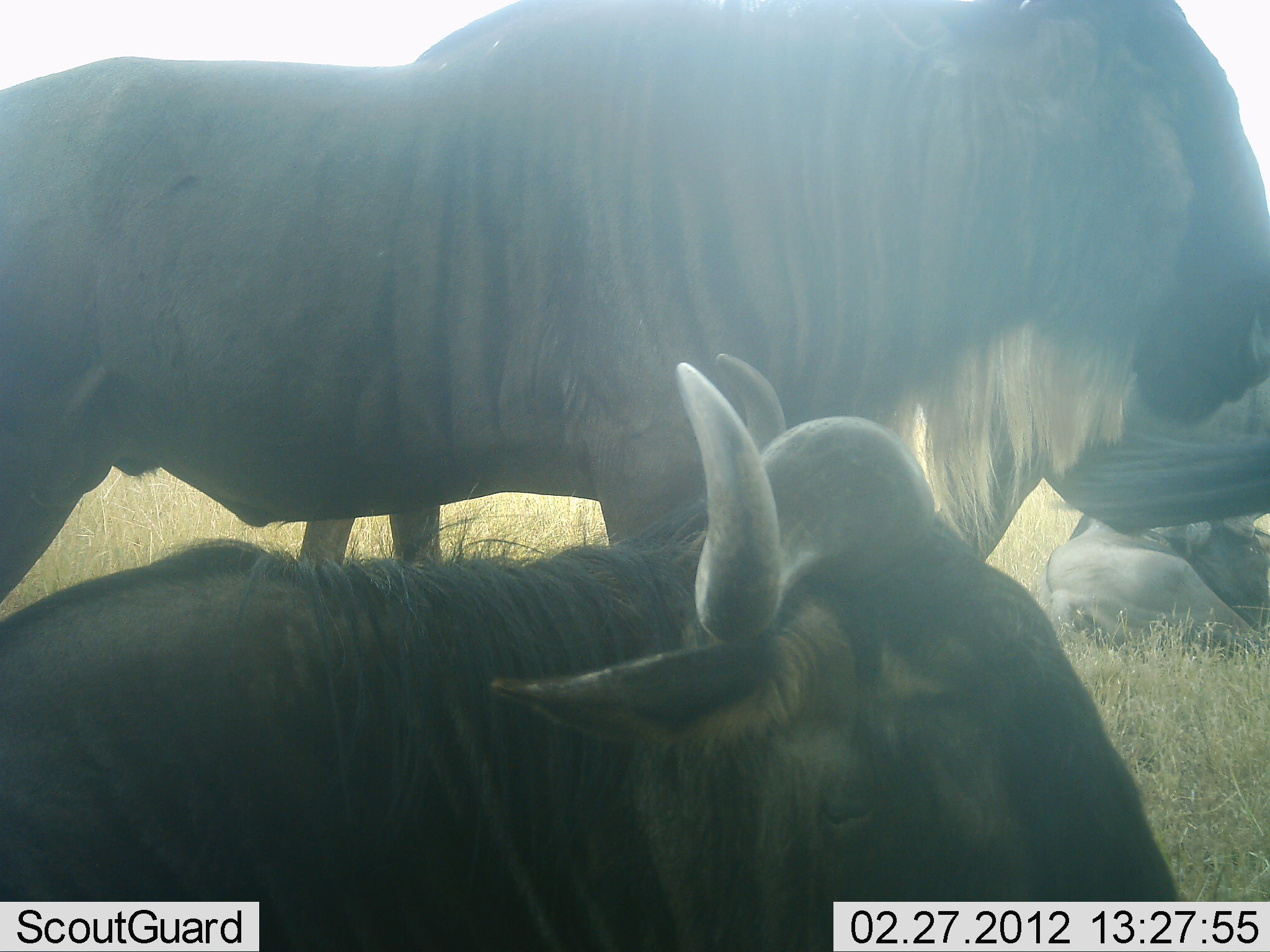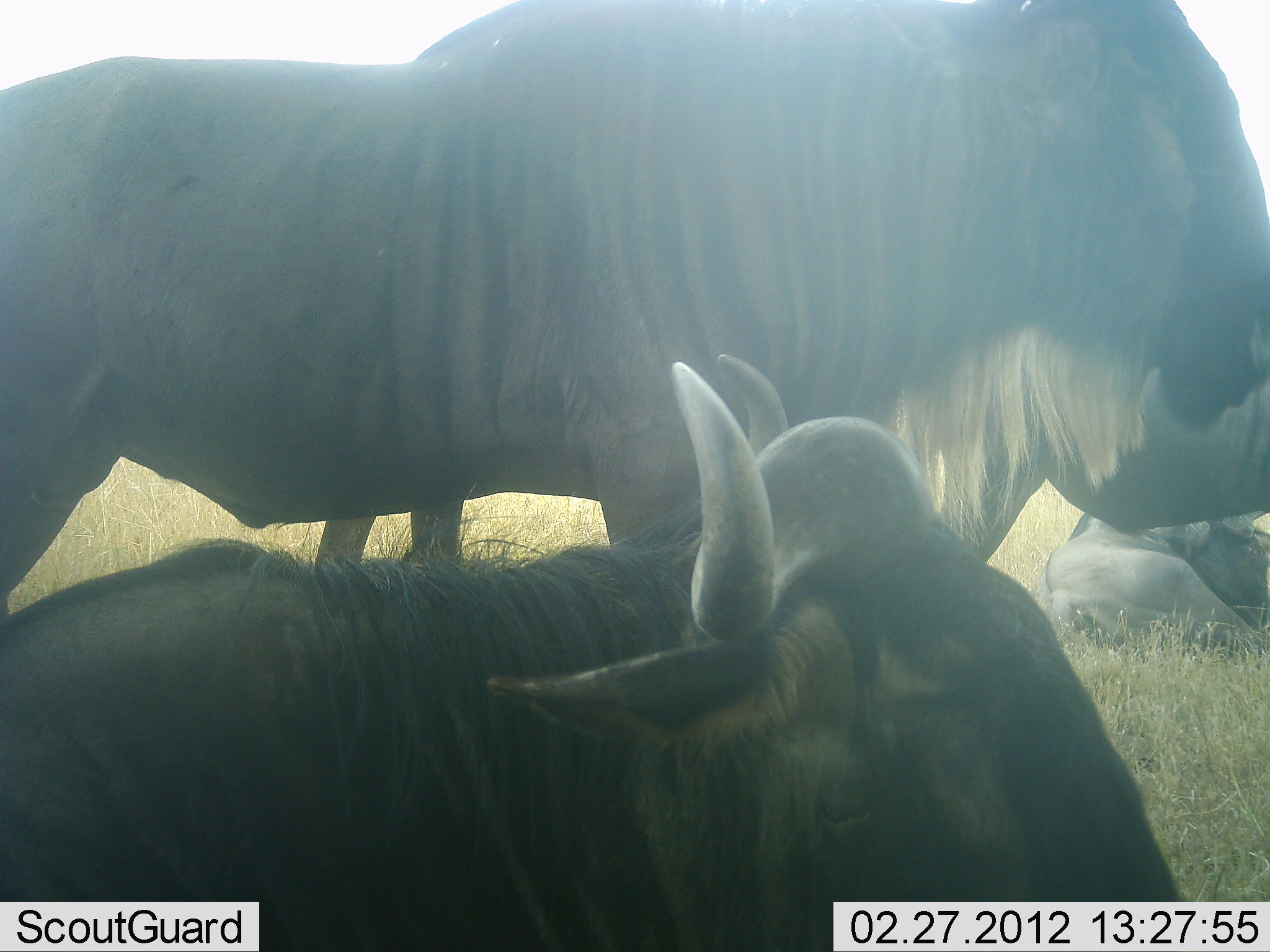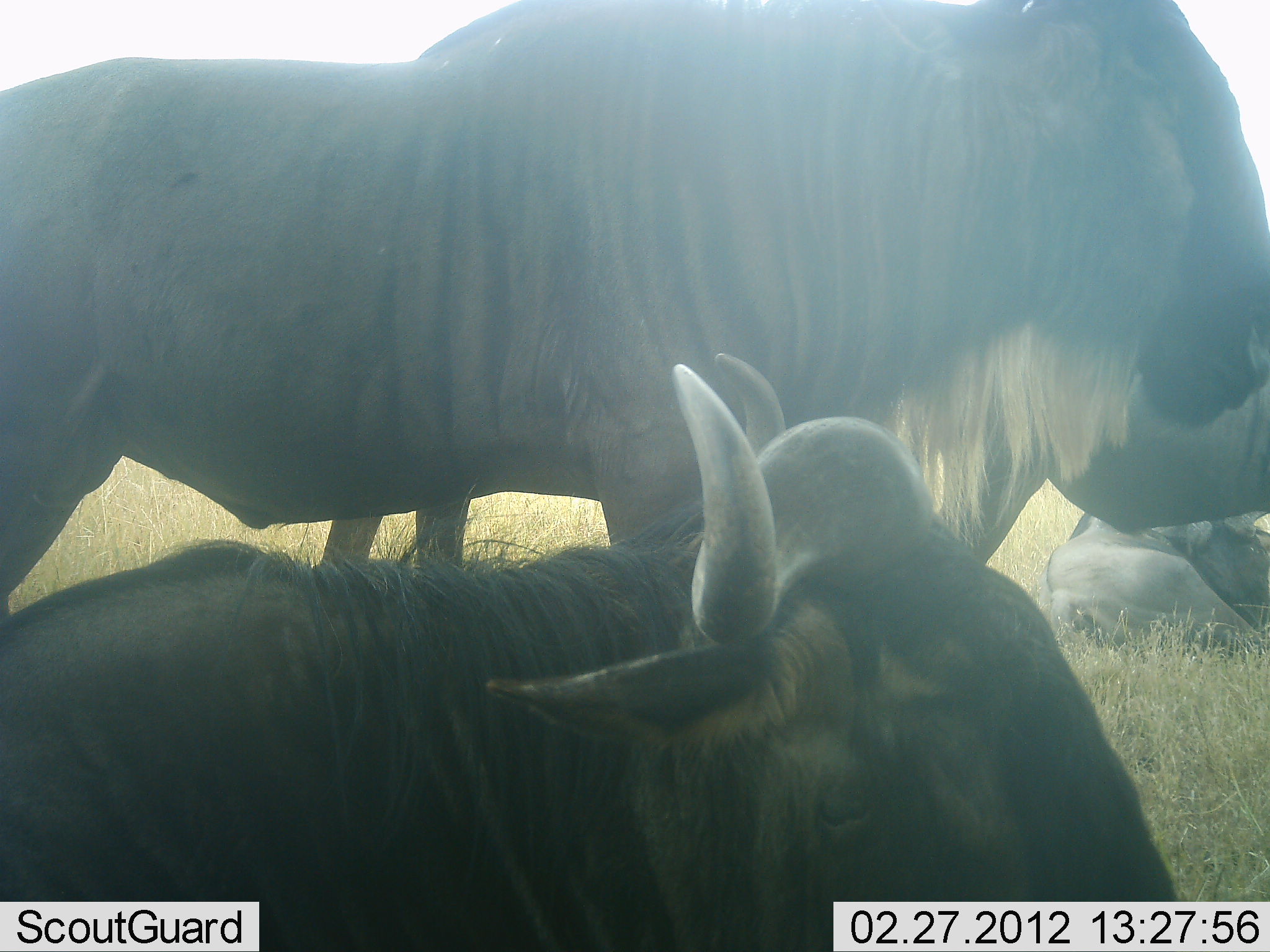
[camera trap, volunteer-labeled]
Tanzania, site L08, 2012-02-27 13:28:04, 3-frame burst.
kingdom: Animalia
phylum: Chordata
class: Mammalia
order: Artiodactyla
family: Bovidae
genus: Connochaetes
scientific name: Connochaetes taurinus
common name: blue wildebeest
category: wildebeest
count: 4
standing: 76%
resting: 82%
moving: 12%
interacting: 0%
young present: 0%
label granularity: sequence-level